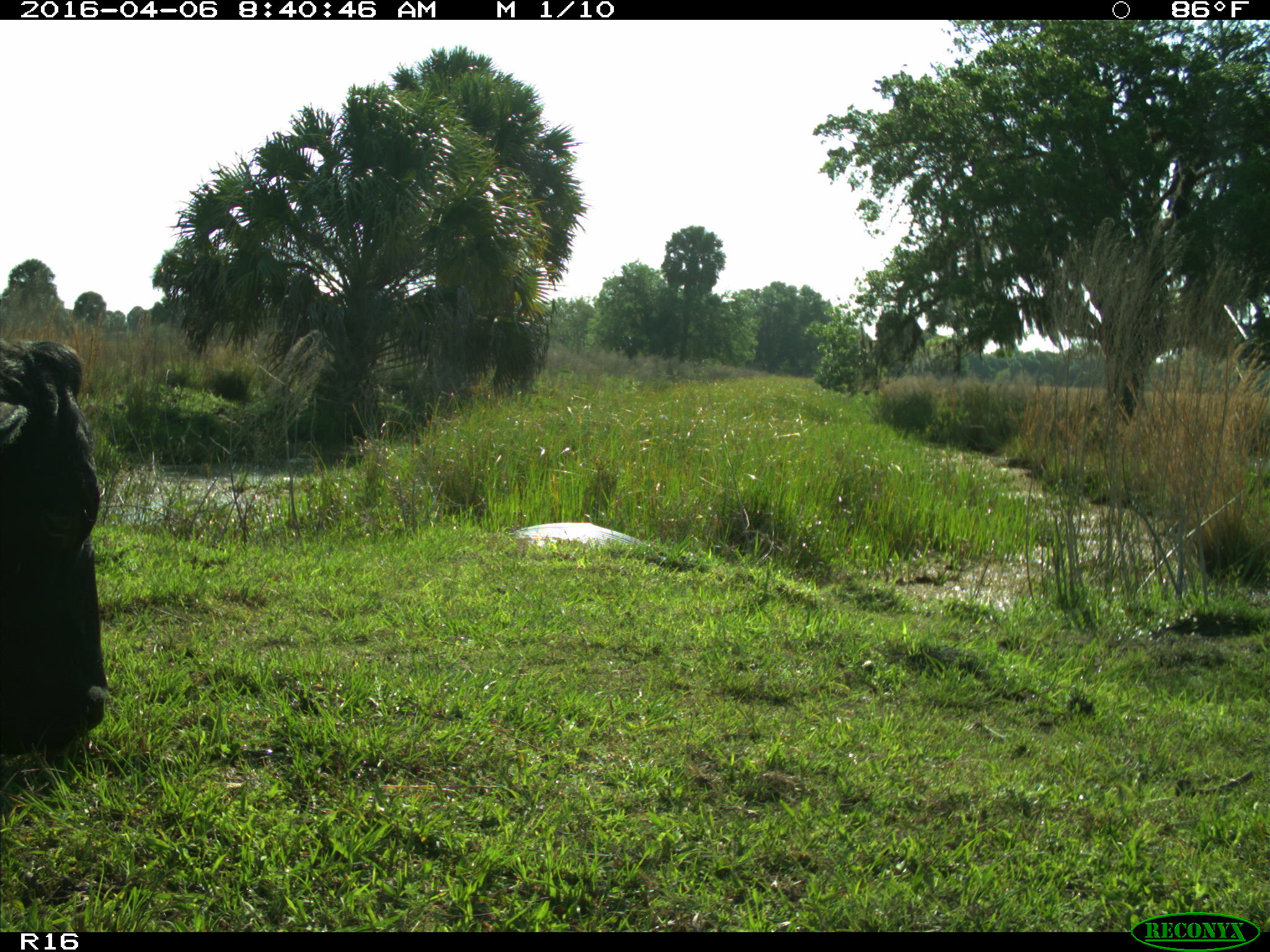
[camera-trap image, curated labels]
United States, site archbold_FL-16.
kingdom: Animalia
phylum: Chordata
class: Mammalia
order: Artiodactyla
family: Bovidae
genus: Bos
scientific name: Bos taurus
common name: domestic cow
Bos taurus (domestic cow).